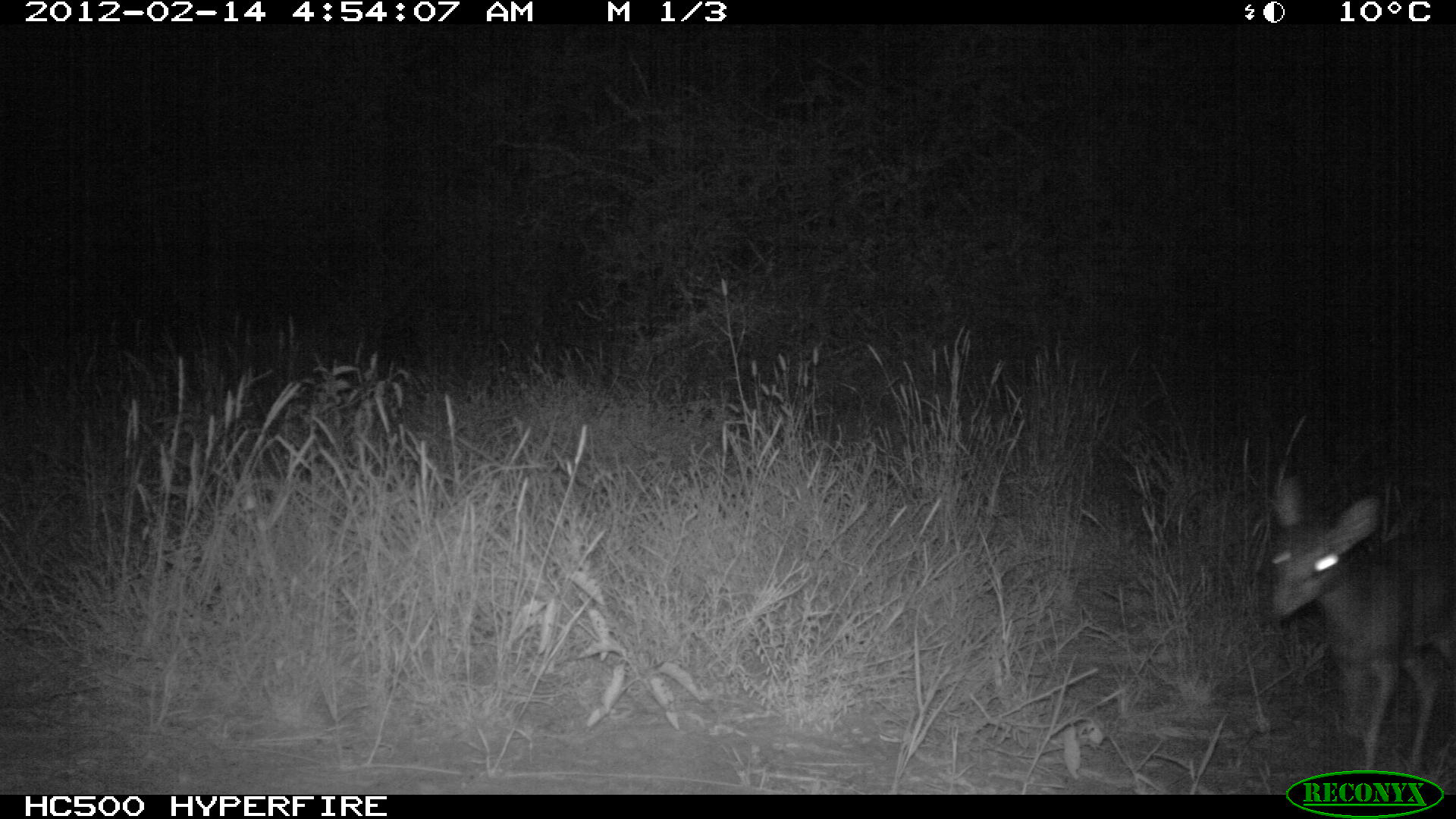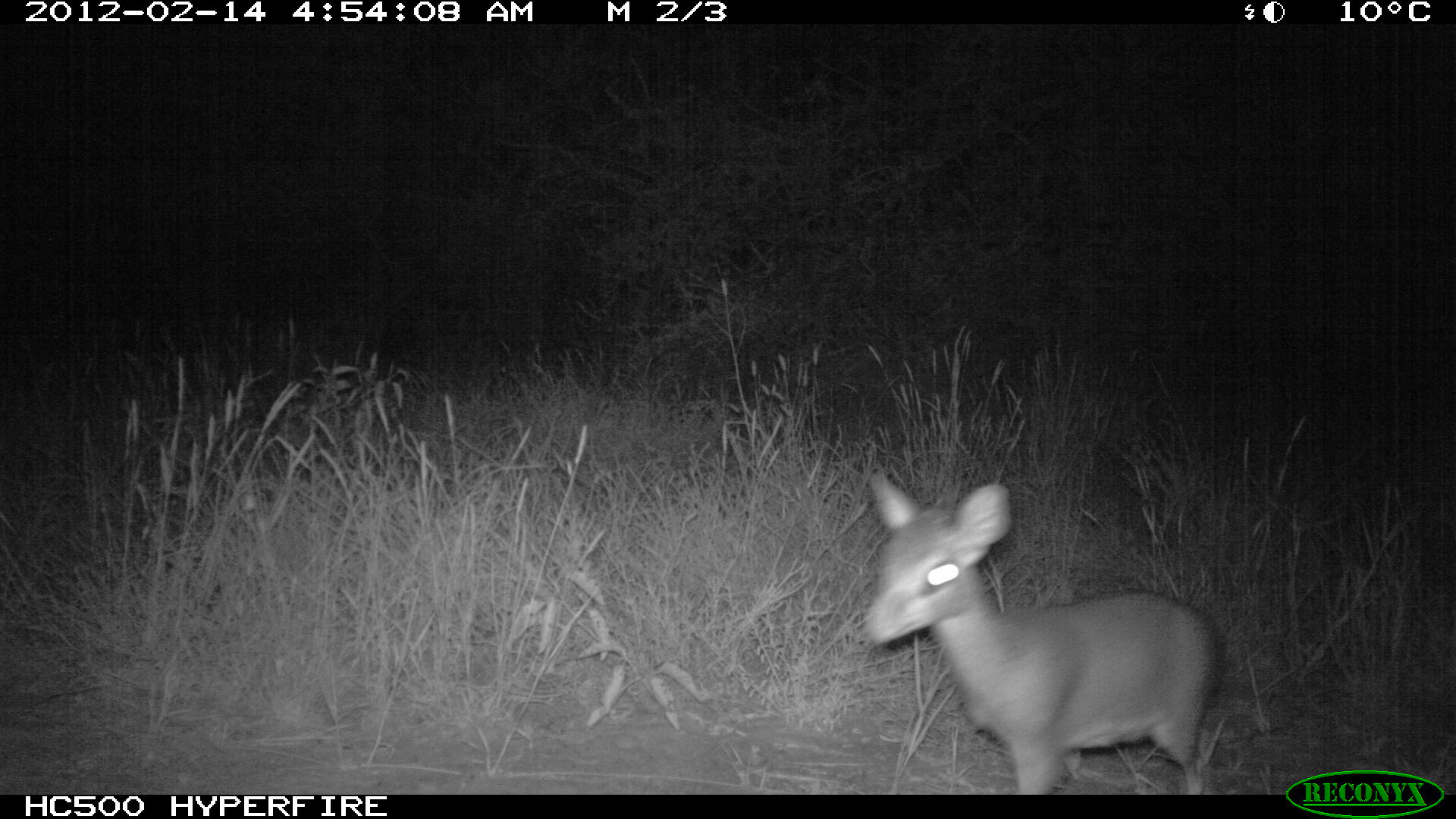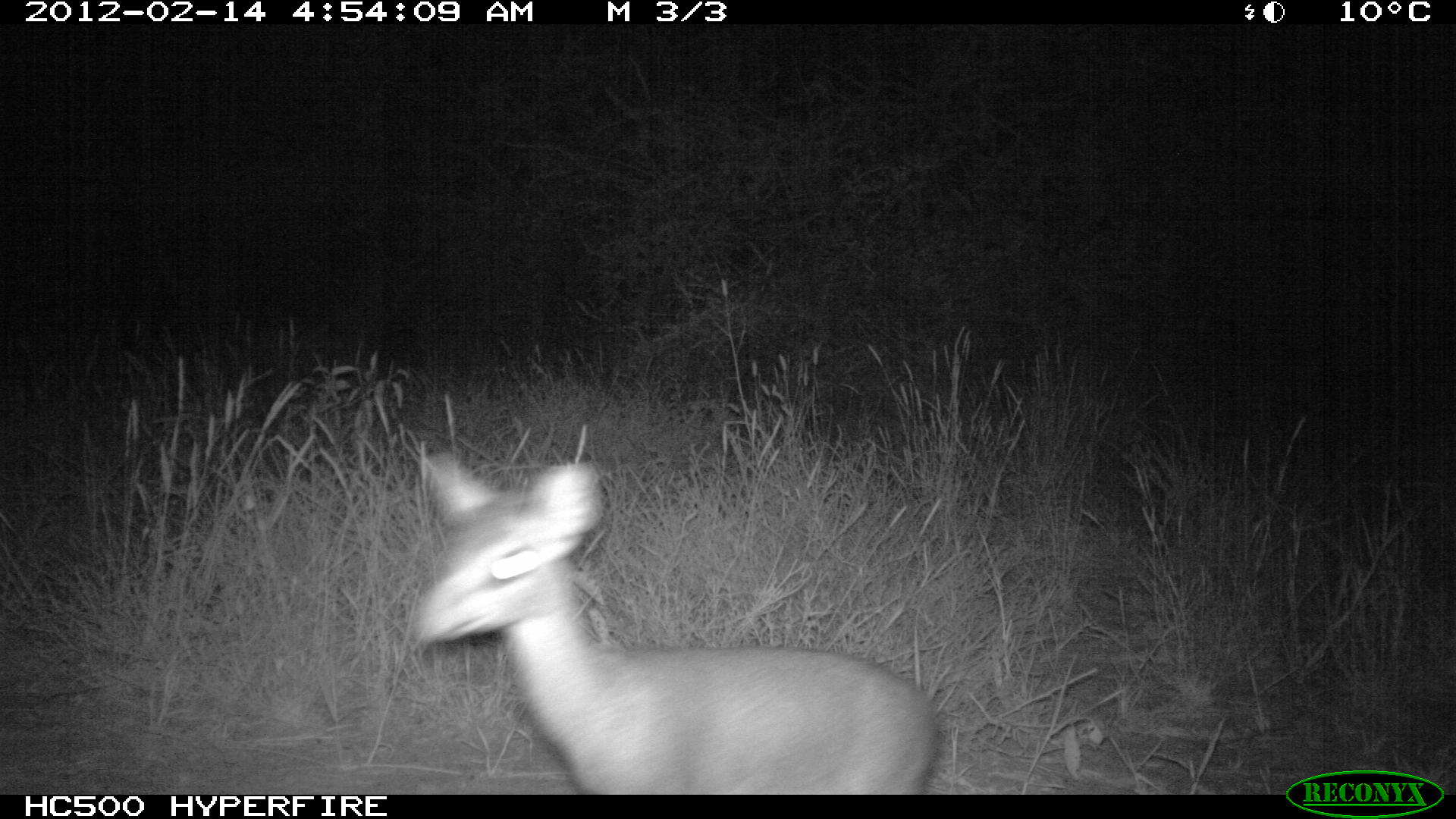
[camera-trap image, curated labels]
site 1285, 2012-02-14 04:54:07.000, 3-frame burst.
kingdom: Animalia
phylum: Chordata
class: Mammalia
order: Artiodactyla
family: Bovidae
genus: Madoqua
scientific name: Madoqua guentheri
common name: günther's dik-dik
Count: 1.